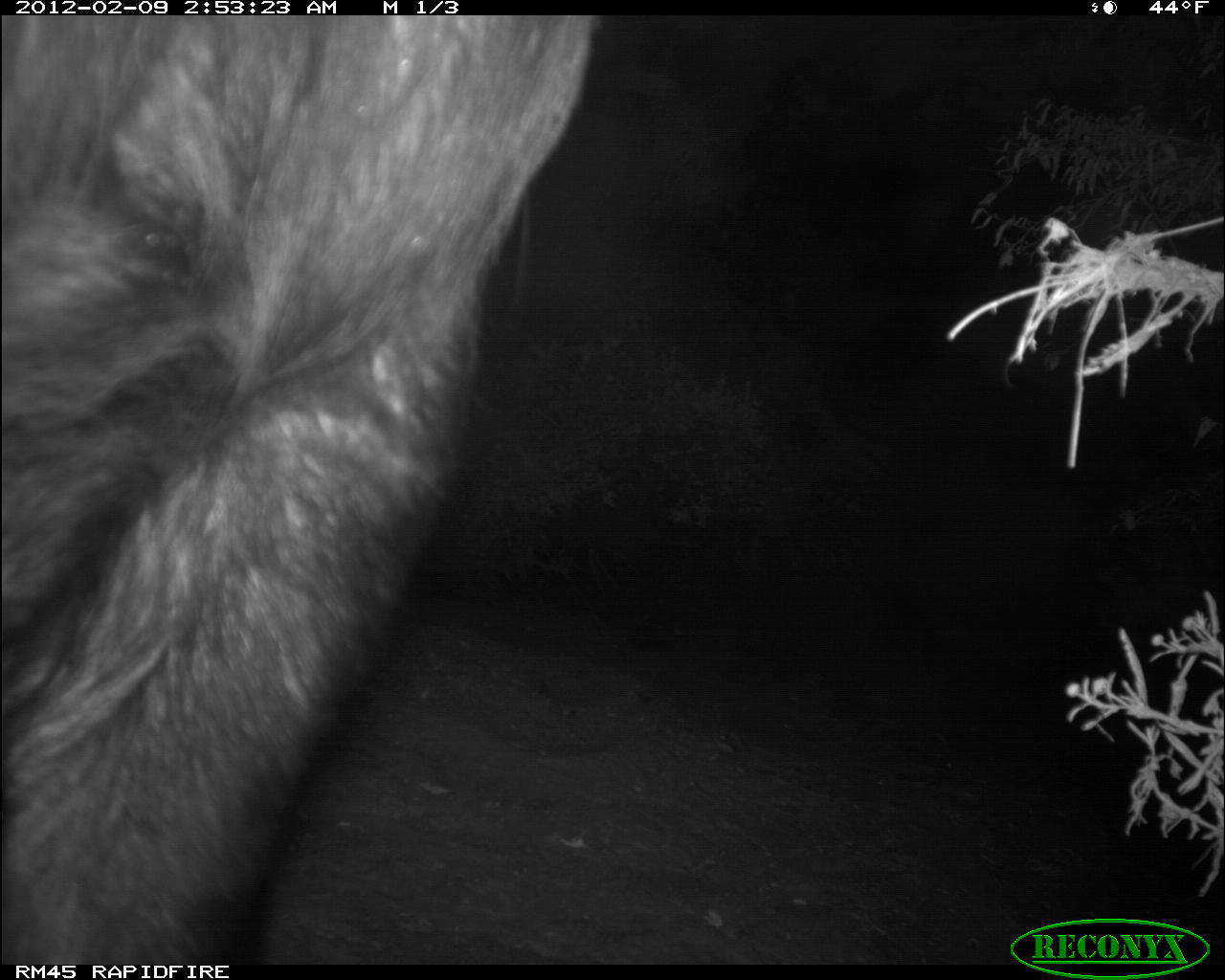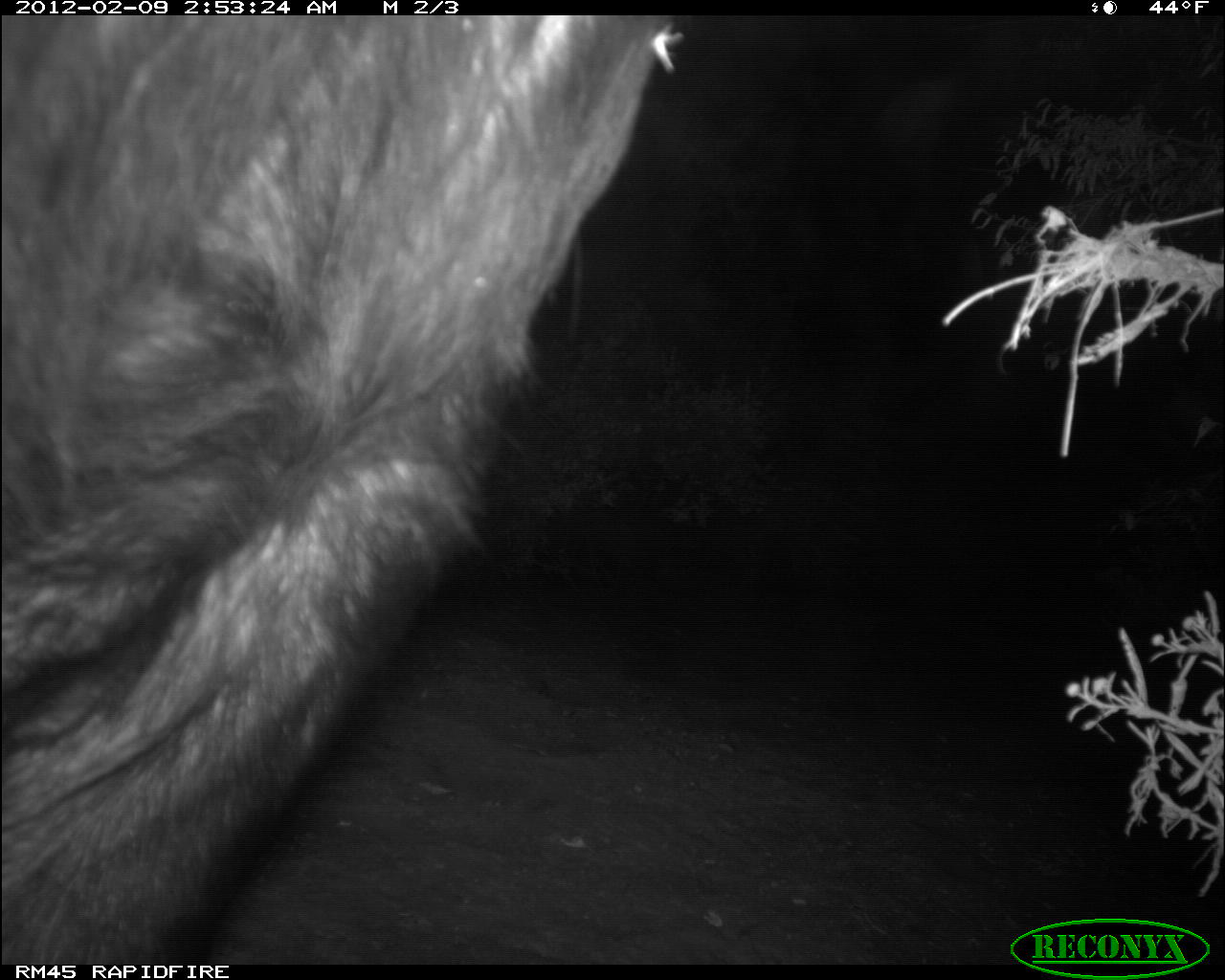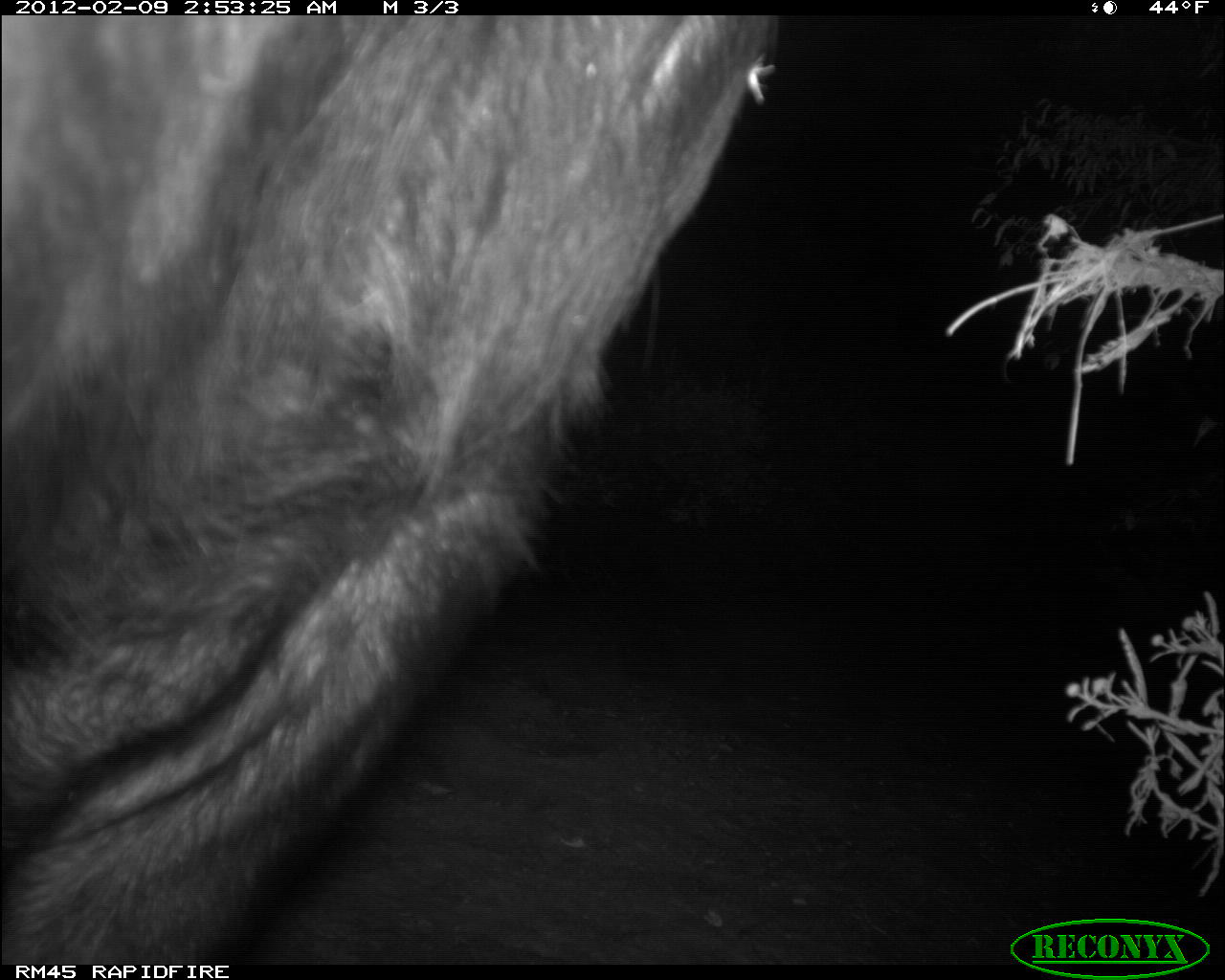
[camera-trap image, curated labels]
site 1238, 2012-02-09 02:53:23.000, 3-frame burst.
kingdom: Animalia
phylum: Chordata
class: Mammalia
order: Artiodactyla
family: Bovidae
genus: Syncerus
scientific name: Syncerus caffer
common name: african buffalo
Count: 1.